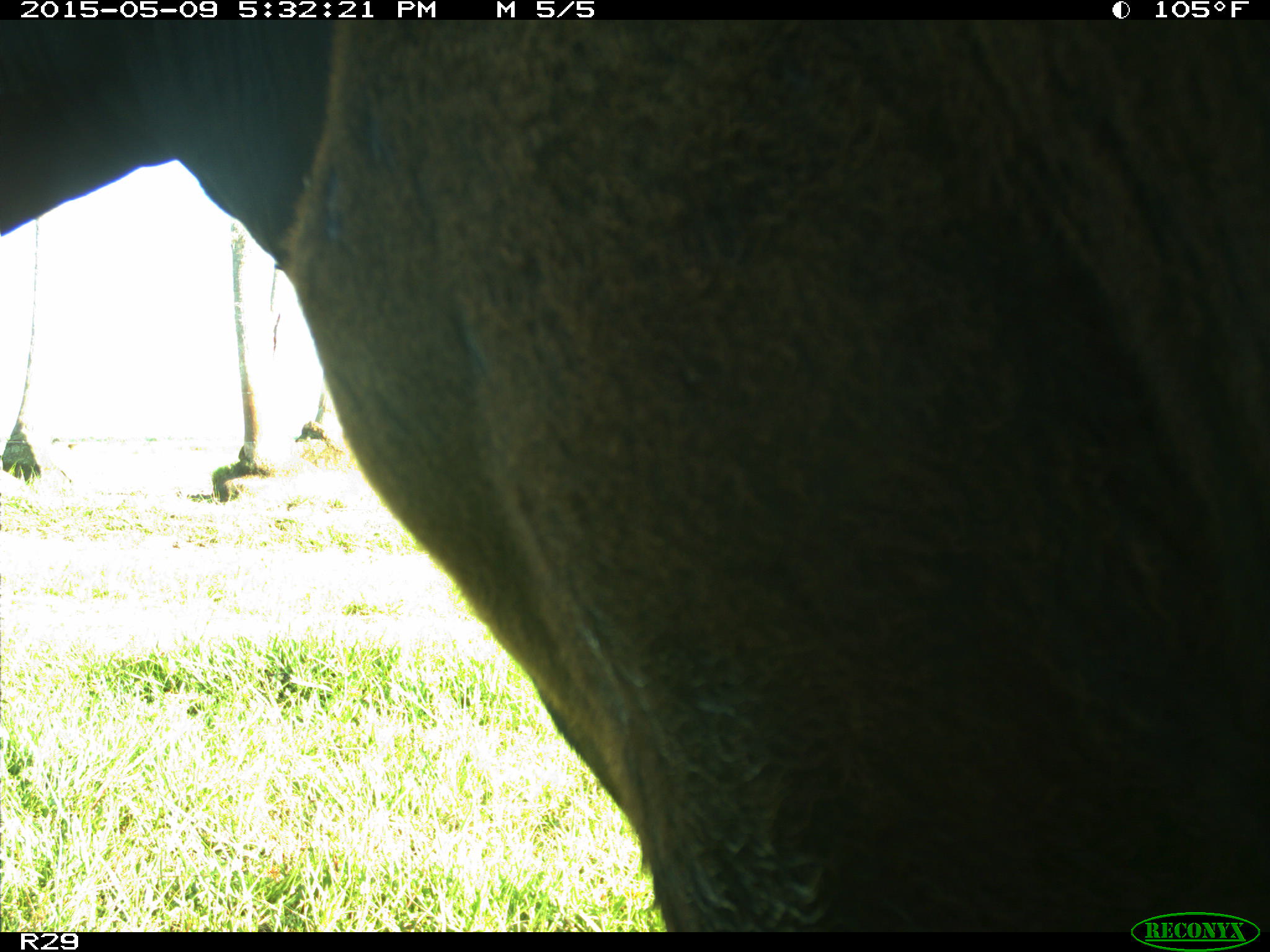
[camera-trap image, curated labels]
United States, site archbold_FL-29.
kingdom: Animalia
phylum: Chordata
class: Mammalia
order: Artiodactyla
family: Bovidae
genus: Bos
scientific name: Bos taurus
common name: domestic cow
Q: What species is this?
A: Bos taurus (domestic cow).